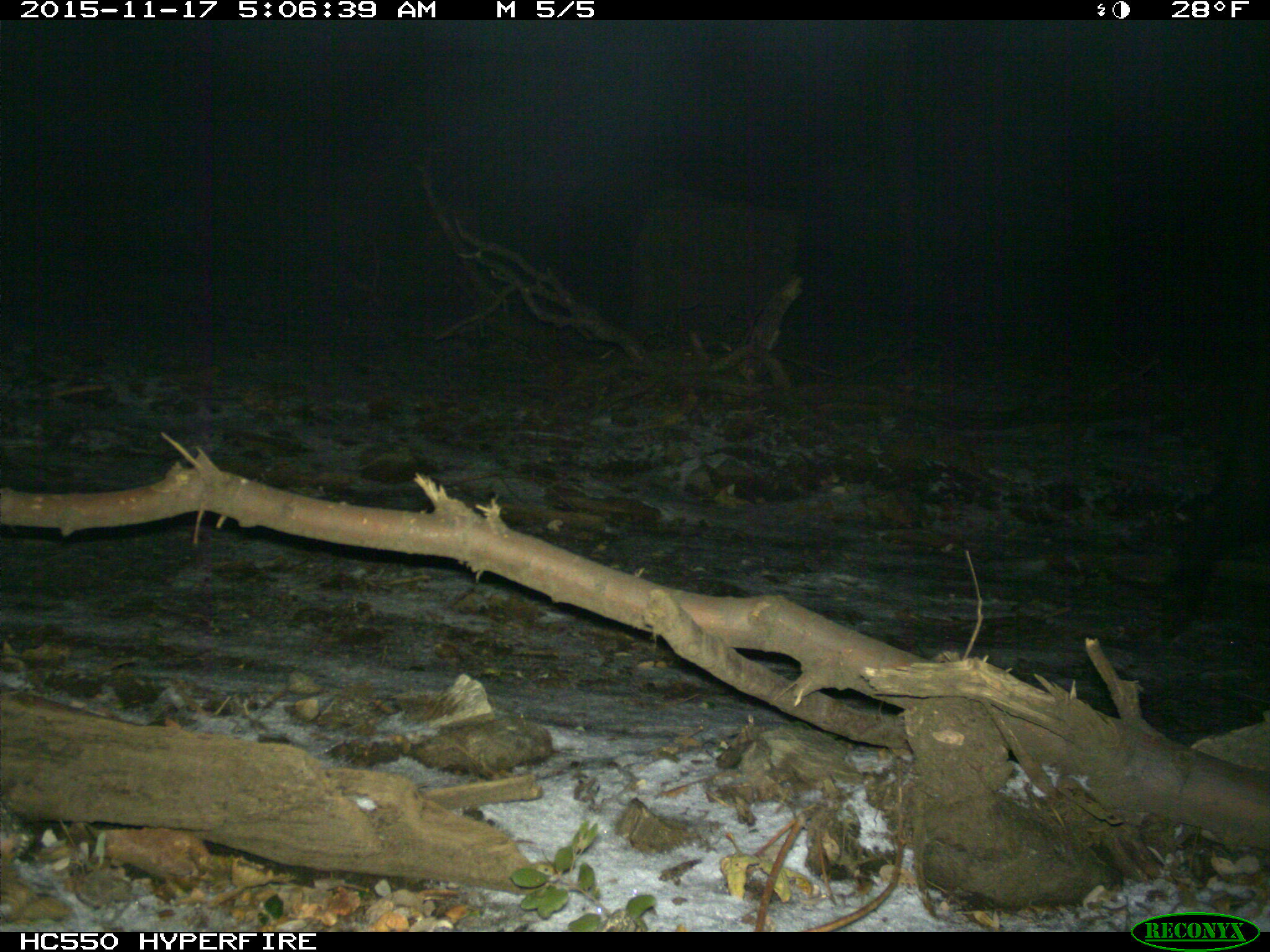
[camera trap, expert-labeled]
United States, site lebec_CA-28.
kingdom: Animalia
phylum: Chordata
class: Mammalia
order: Artiodactyla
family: Suidae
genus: Sus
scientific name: Sus scrofa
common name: wild boar